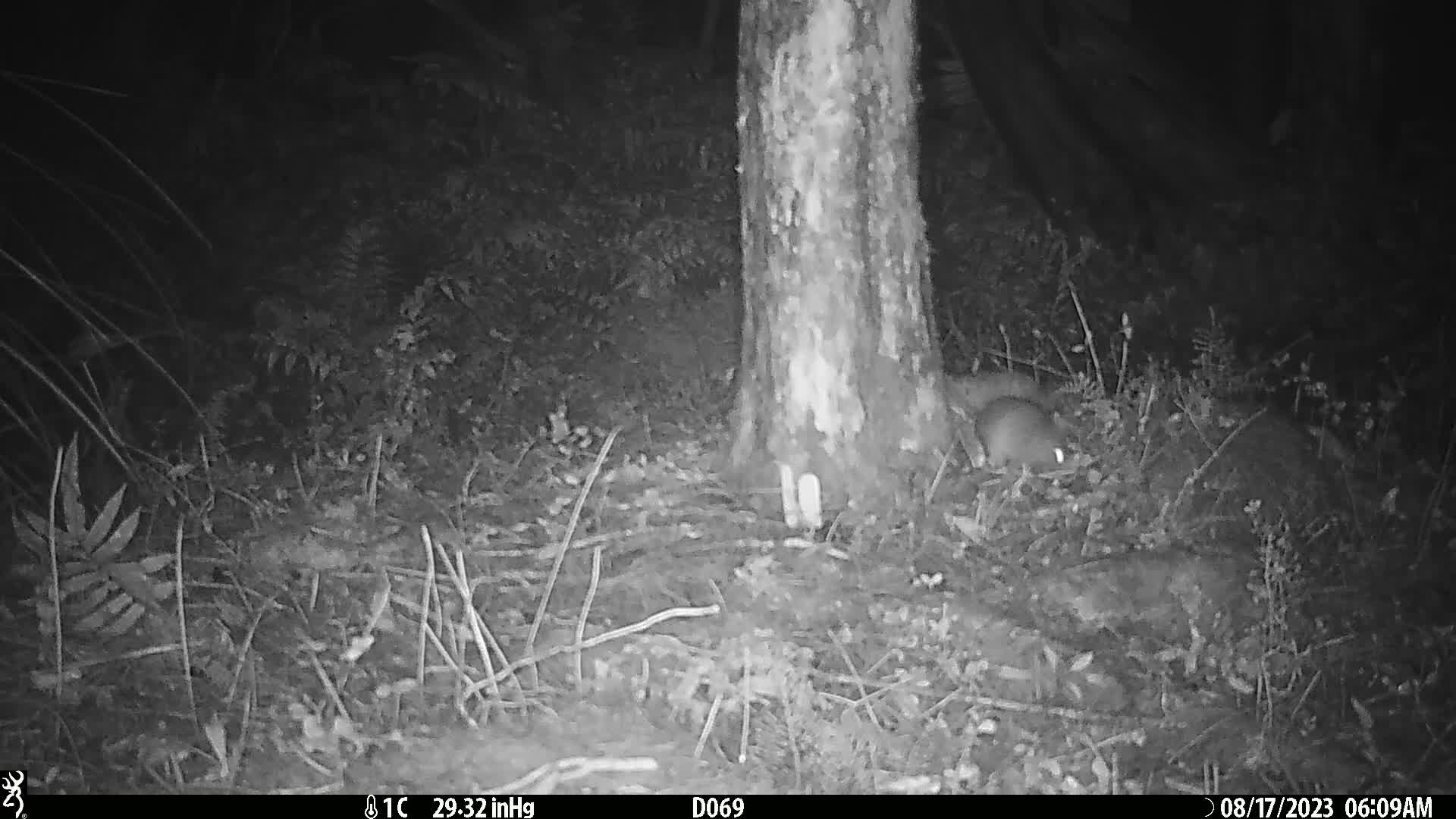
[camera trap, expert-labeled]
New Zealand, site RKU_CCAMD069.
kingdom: Animalia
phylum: Chordata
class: Mammalia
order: Rodentia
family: Muridae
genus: Rattus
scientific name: Rattus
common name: rat